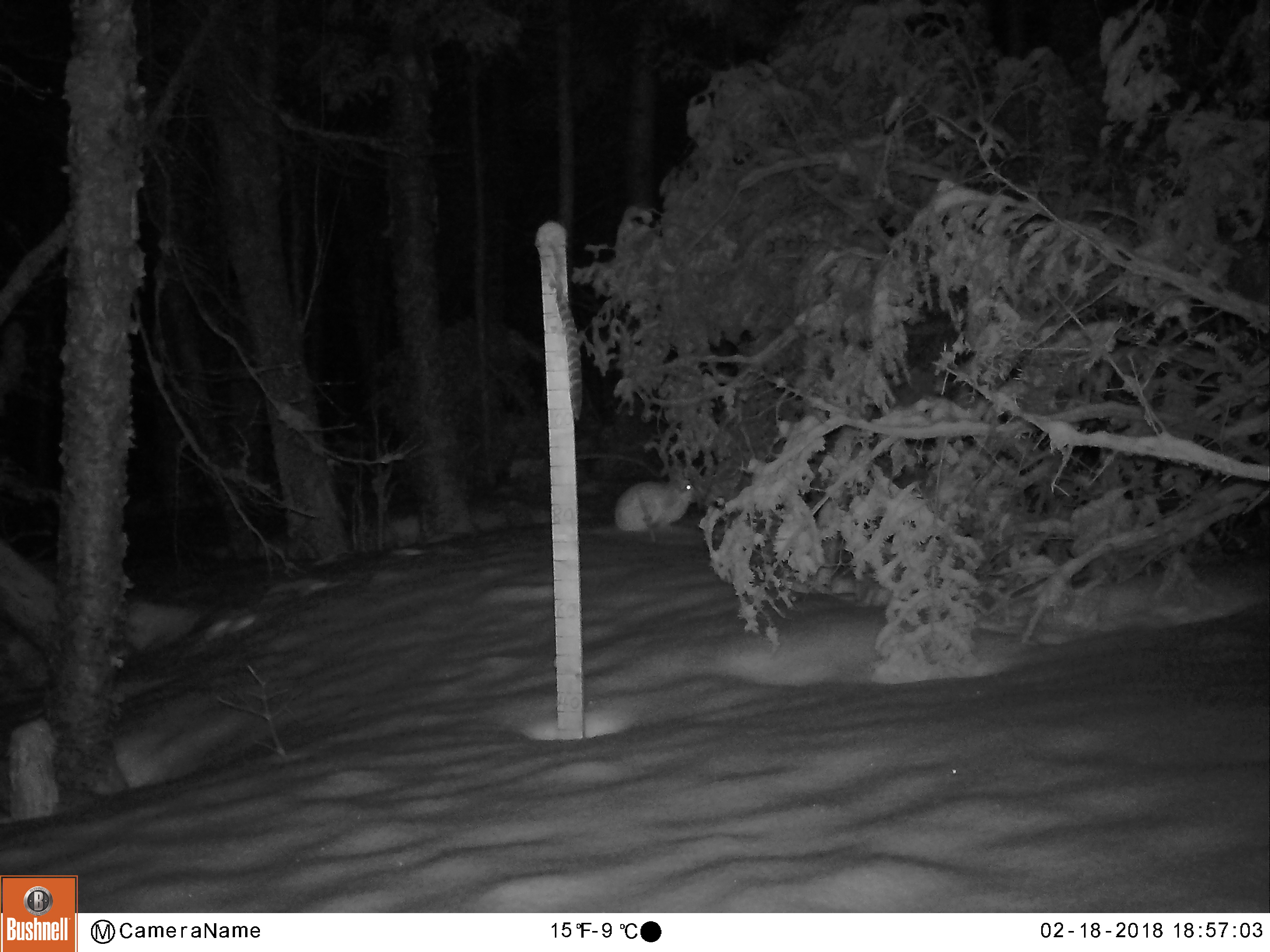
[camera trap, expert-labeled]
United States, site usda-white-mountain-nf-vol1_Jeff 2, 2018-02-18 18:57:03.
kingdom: Animalia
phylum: Chordata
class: Mammalia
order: Lagomorpha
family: Leporidae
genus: Lepus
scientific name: Lepus americanus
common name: snowshoe hare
Snowshoe hare (Lepus americanus).